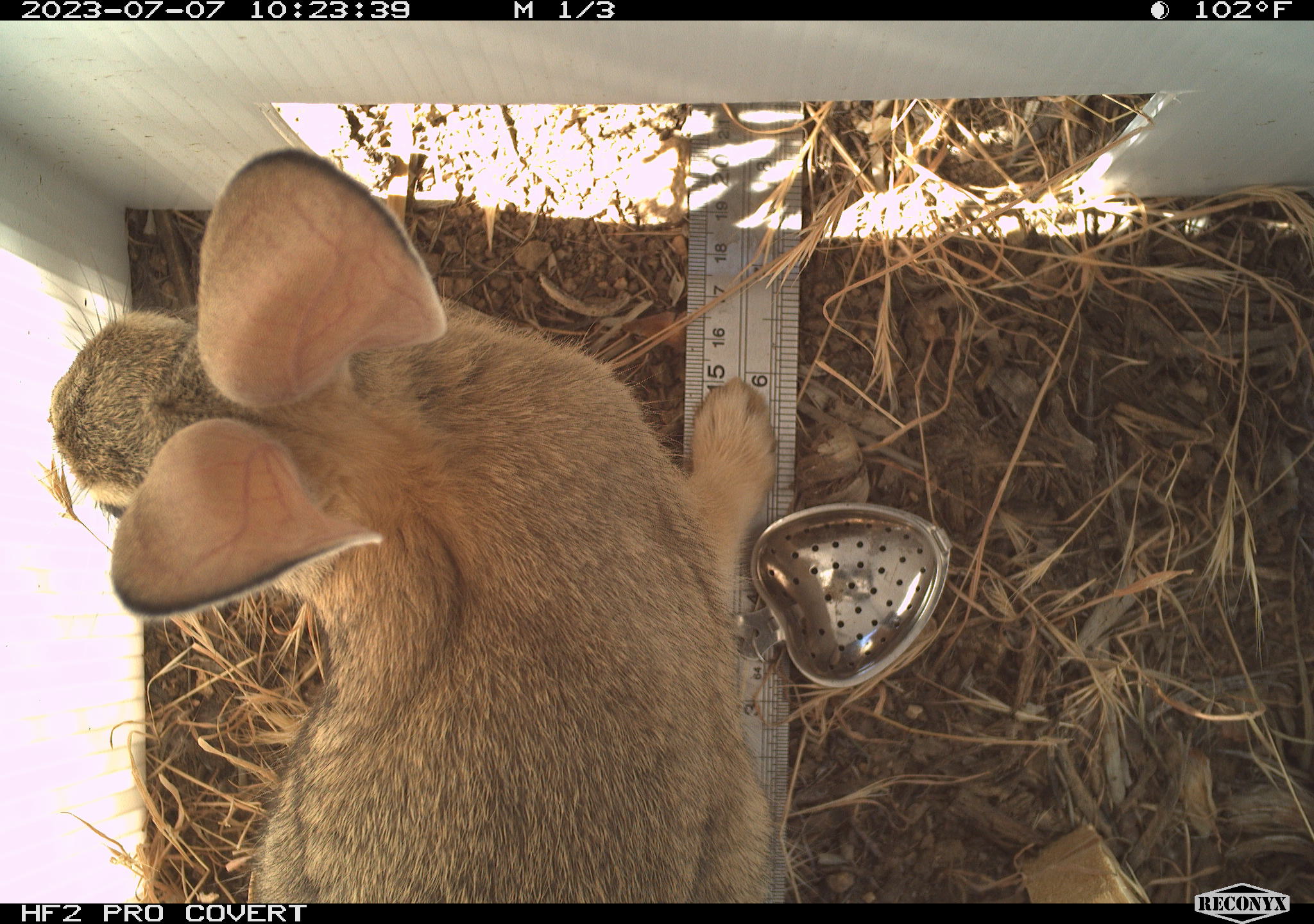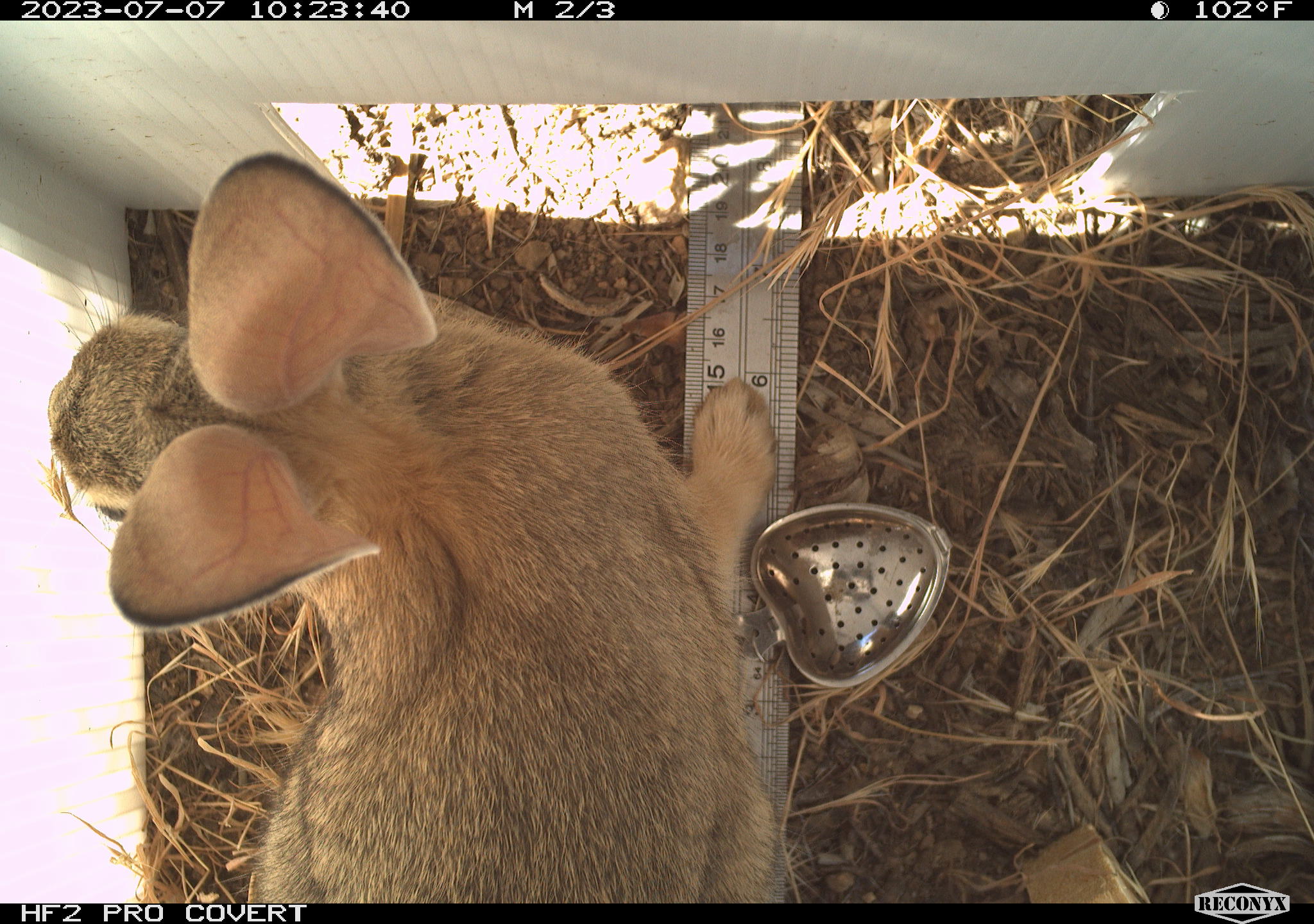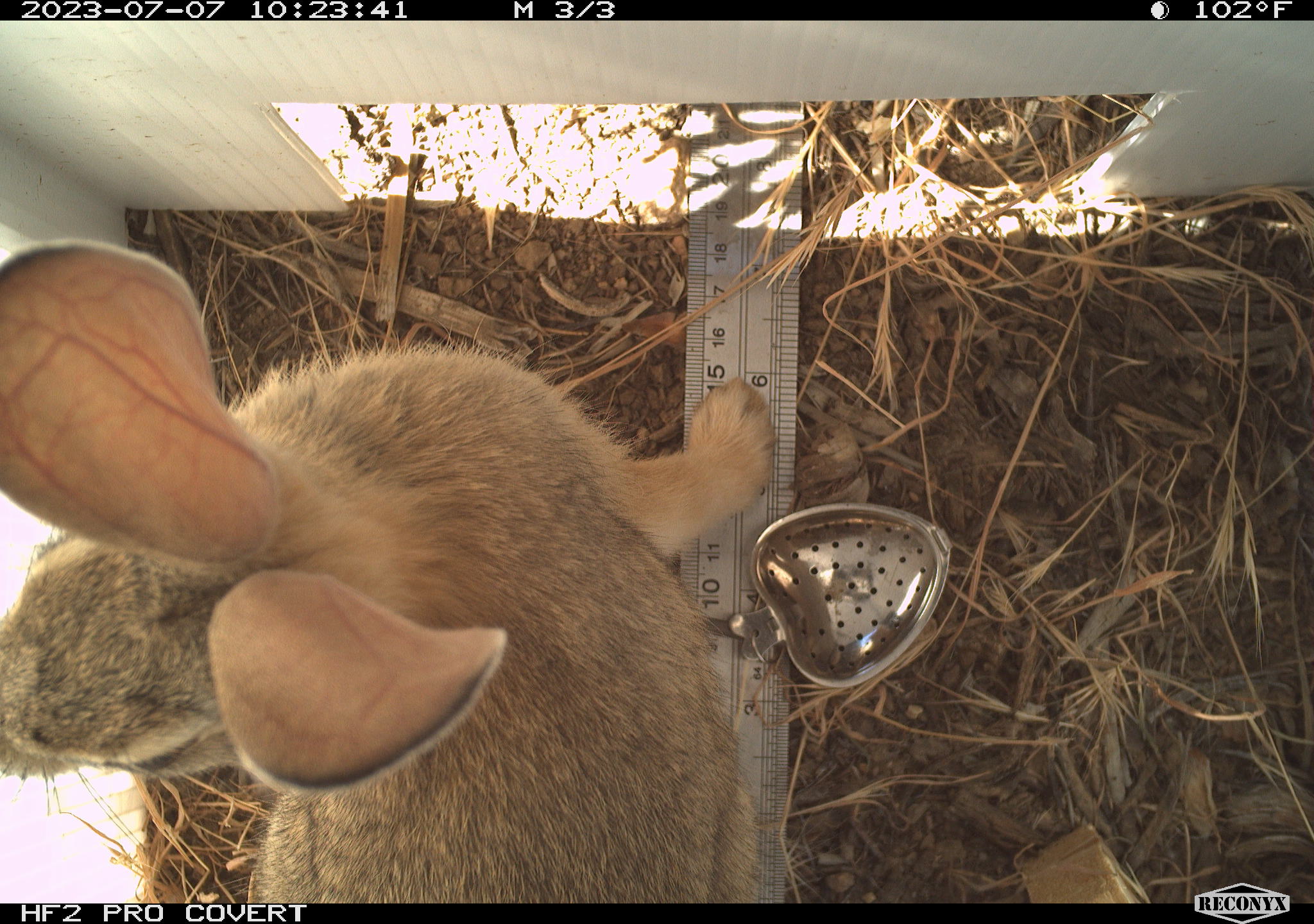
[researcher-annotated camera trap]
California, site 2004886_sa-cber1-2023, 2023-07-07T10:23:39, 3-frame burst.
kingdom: Animalia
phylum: Chordata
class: Mammalia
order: Lagomorpha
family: Leporidae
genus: Sylvilagus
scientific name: Sylvilagus audubonii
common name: desert cottontail